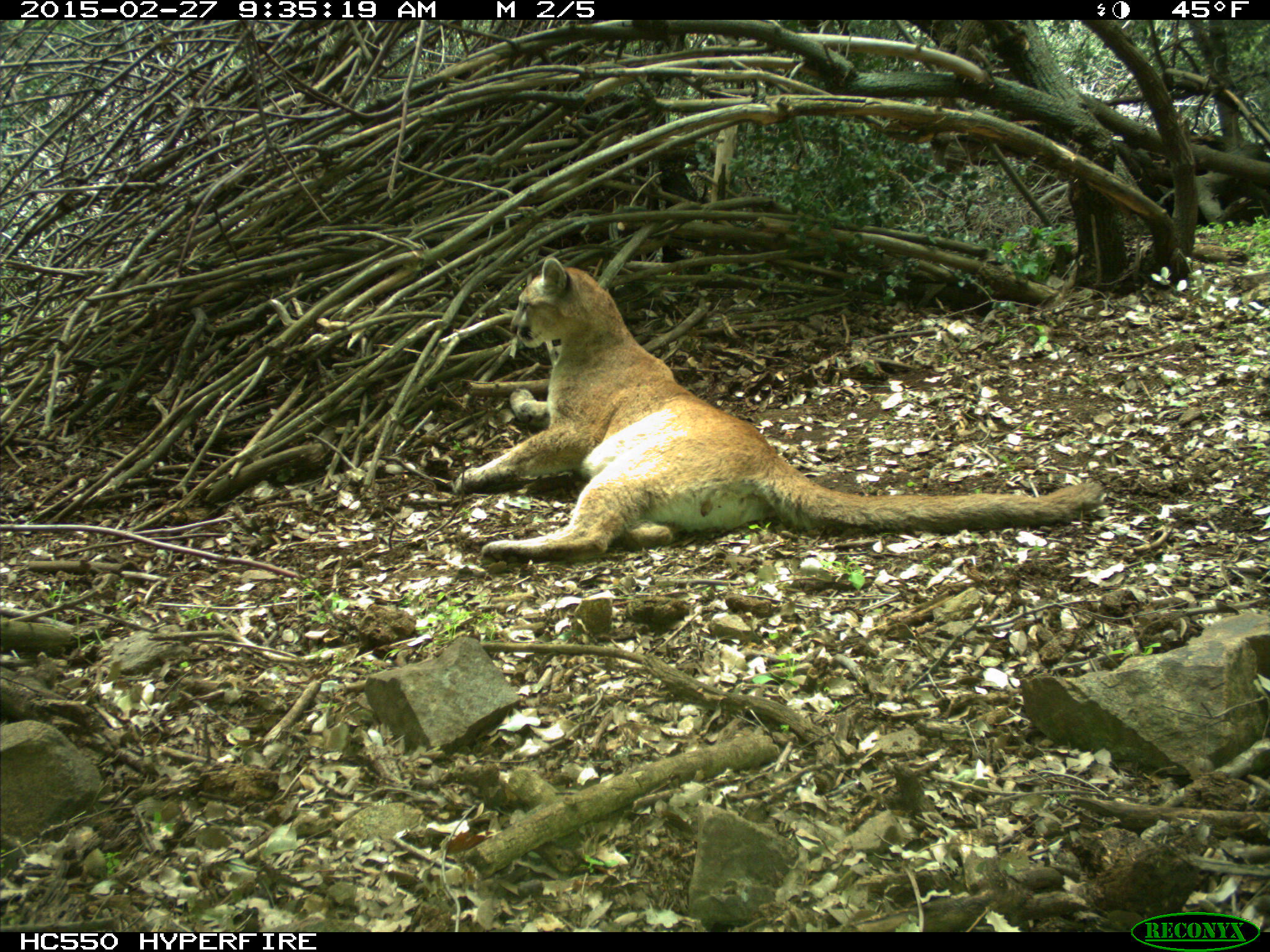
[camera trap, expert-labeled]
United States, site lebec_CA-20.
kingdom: Animalia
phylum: Chordata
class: Mammalia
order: Carnivora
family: Felidae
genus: Puma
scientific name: Puma concolor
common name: mountain lion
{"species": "Puma concolor (mountain lion)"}